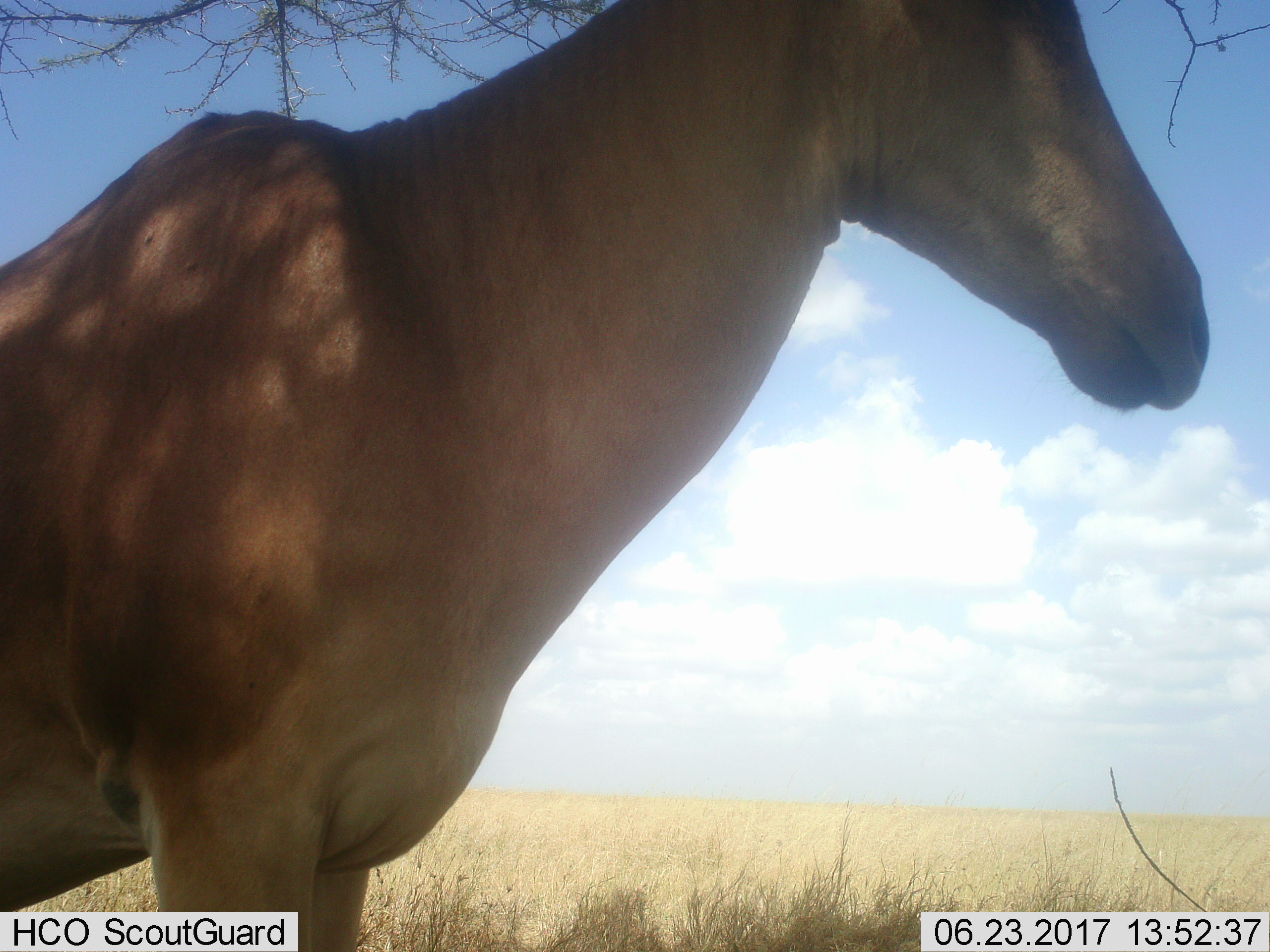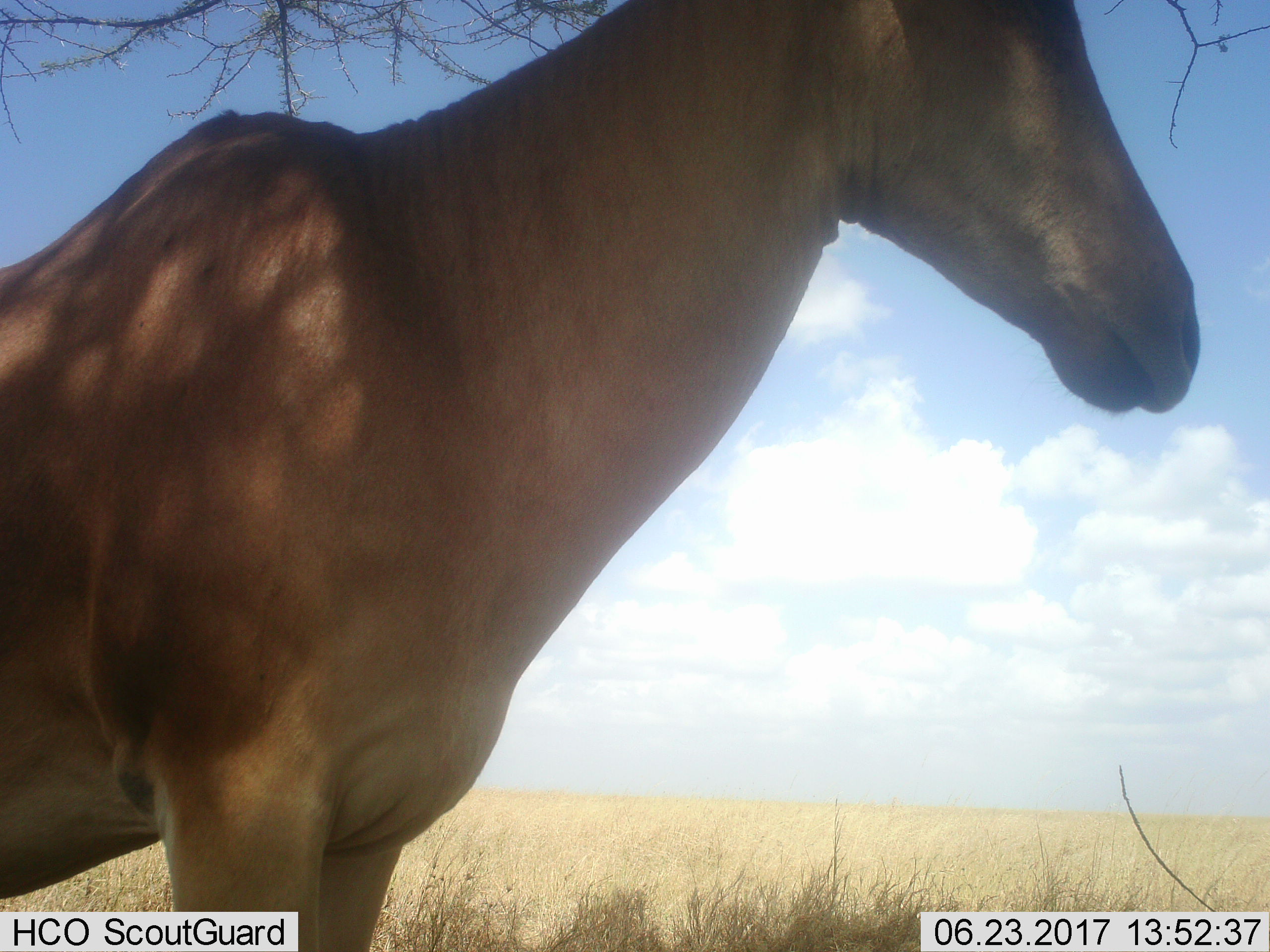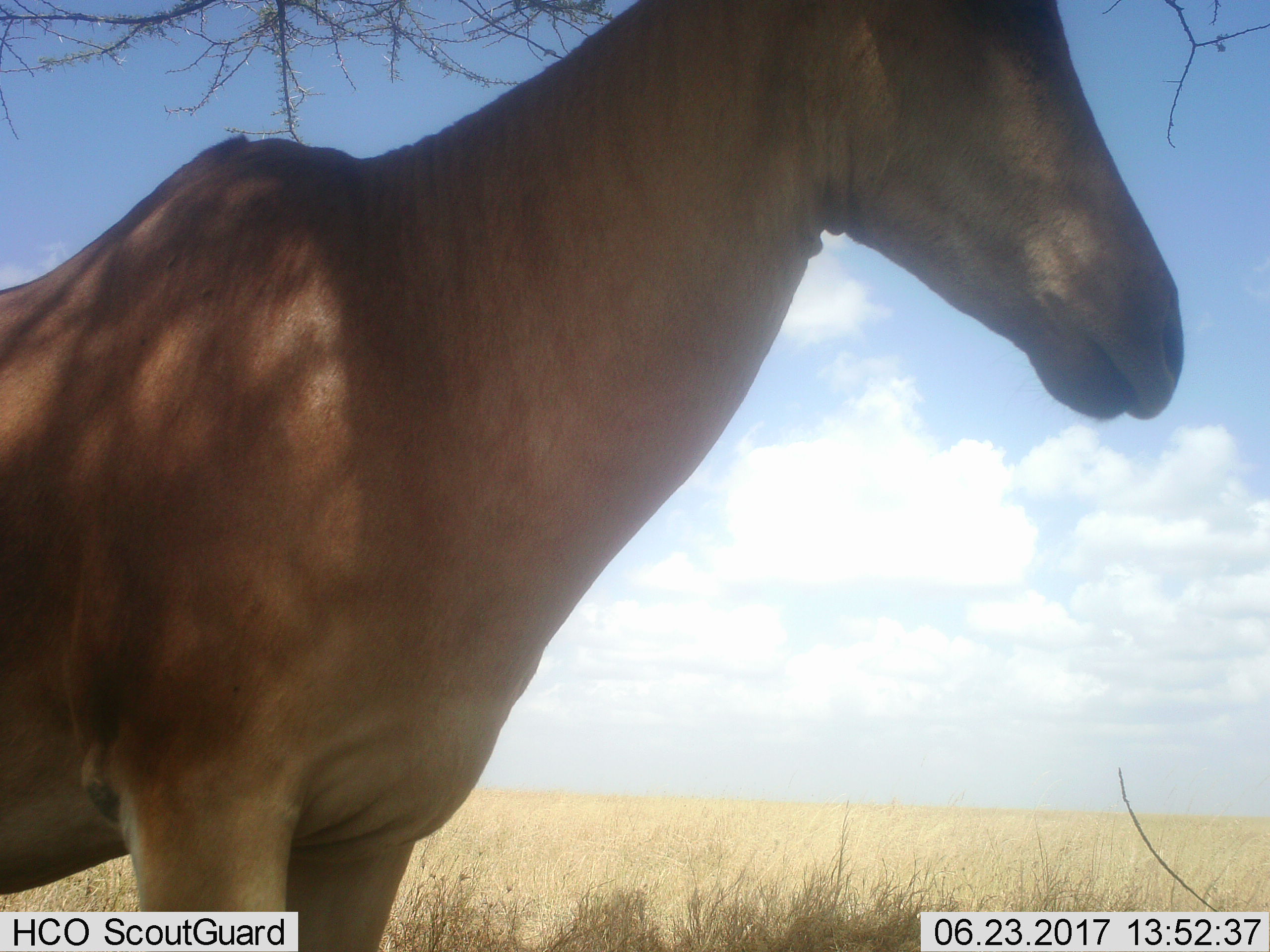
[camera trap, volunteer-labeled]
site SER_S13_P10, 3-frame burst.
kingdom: Animalia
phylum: Chordata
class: Mammalia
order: Artiodactyla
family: Bovidae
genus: Alcelaphus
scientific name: Alcelaphus buselaphus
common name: hartebeest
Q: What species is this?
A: Hartebeest (Alcelaphus buselaphus).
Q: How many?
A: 1.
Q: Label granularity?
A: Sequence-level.